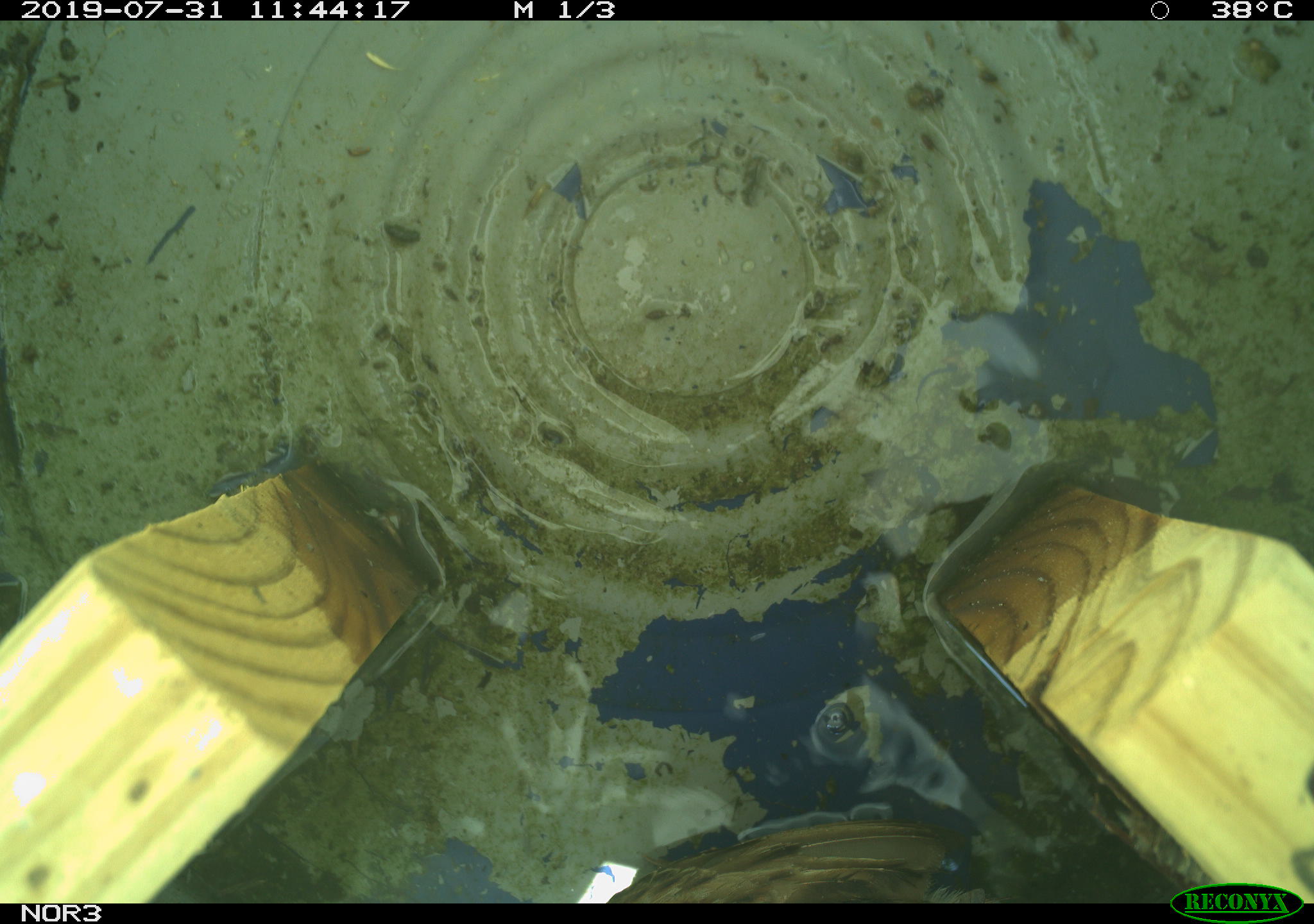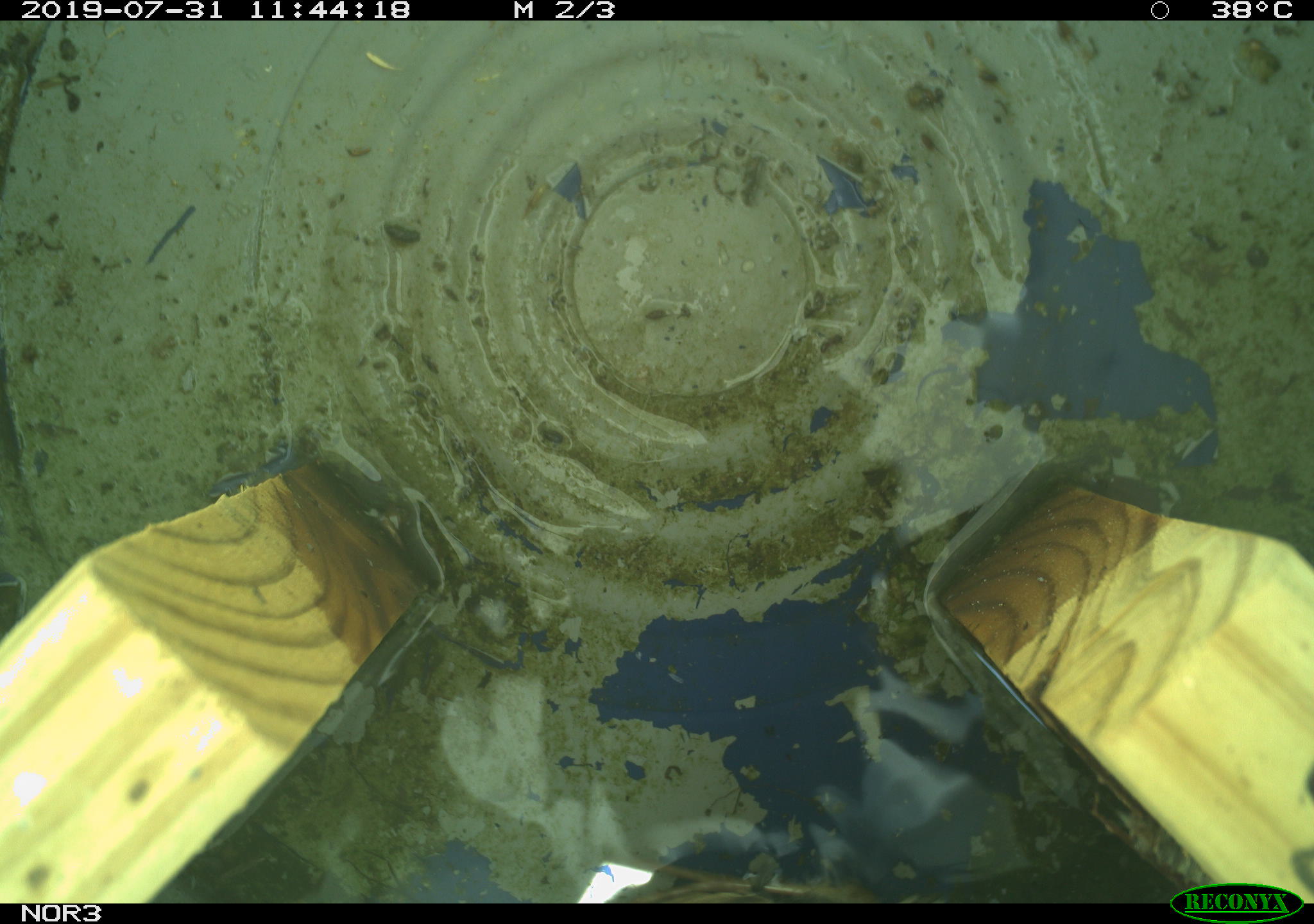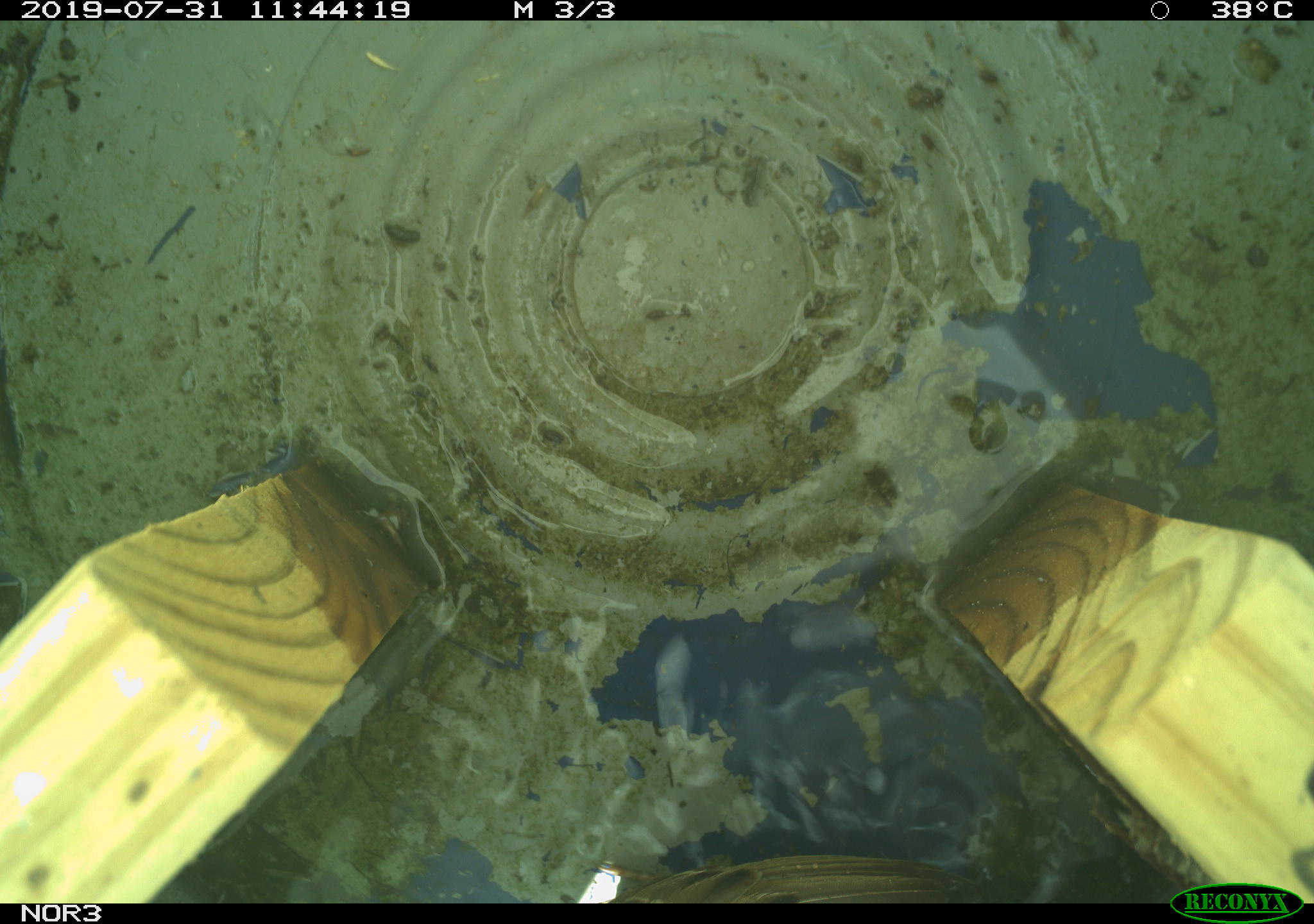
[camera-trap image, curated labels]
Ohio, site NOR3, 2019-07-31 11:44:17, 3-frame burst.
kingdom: Animalia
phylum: Chordata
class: Aves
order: Passeriformes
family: Passerellidae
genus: Melospiza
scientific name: Melospiza melodia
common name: song sparrow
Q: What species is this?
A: Song sparrow (Melospiza melodia).